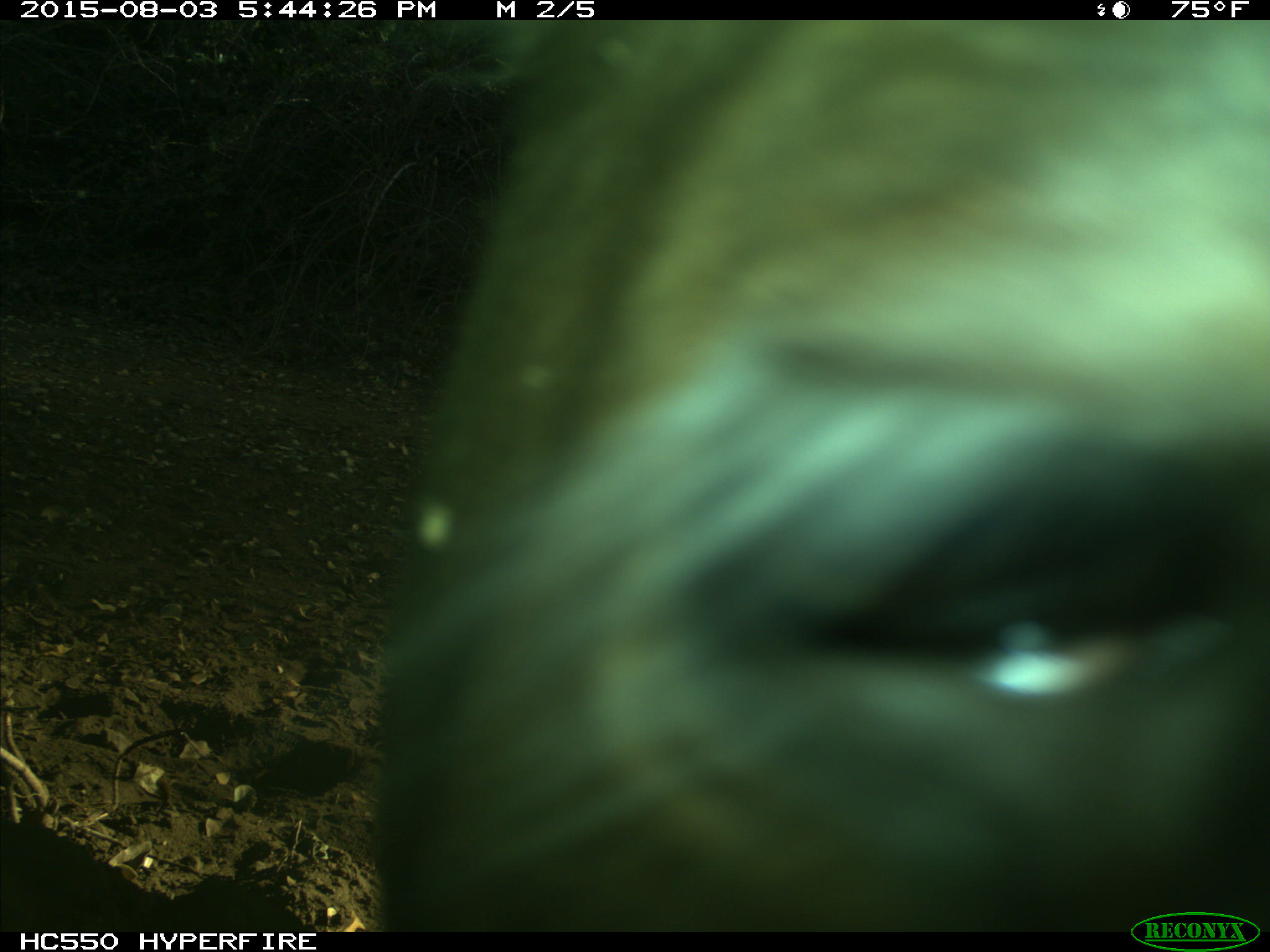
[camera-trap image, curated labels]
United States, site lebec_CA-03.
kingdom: Animalia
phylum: Chordata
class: Mammalia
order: Artiodactyla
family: Bovidae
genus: Bos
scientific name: Bos taurus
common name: domestic cow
Bos taurus (domestic cow).